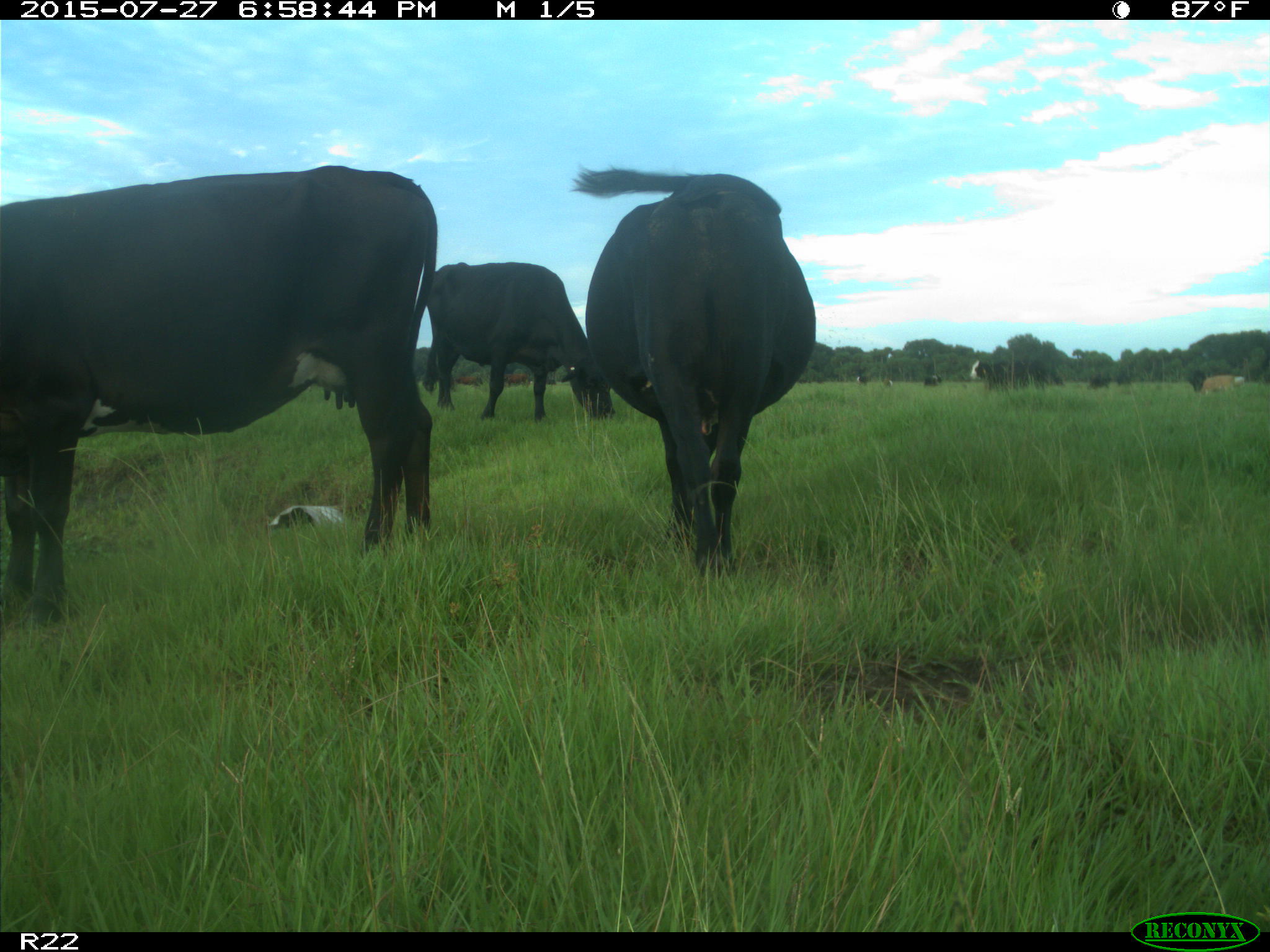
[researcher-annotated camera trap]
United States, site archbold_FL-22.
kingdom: Animalia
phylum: Chordata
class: Mammalia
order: Artiodactyla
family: Bovidae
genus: Bos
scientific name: Bos taurus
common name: domestic cow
Bos taurus (domestic cow).